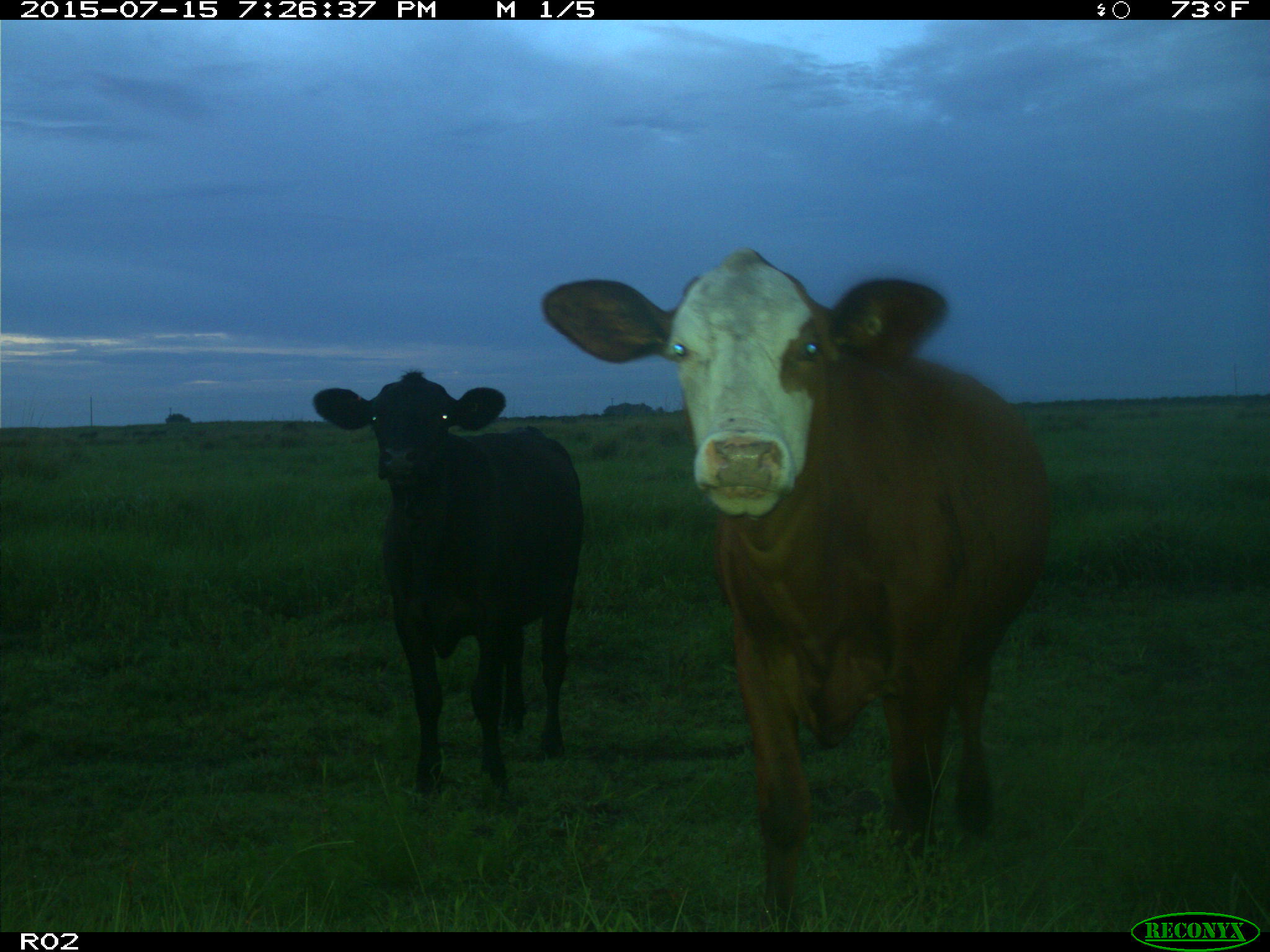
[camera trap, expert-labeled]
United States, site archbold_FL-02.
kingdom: Animalia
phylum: Chordata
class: Mammalia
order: Artiodactyla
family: Bovidae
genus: Bos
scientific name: Bos taurus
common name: domestic cow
Bos taurus (domestic cow).